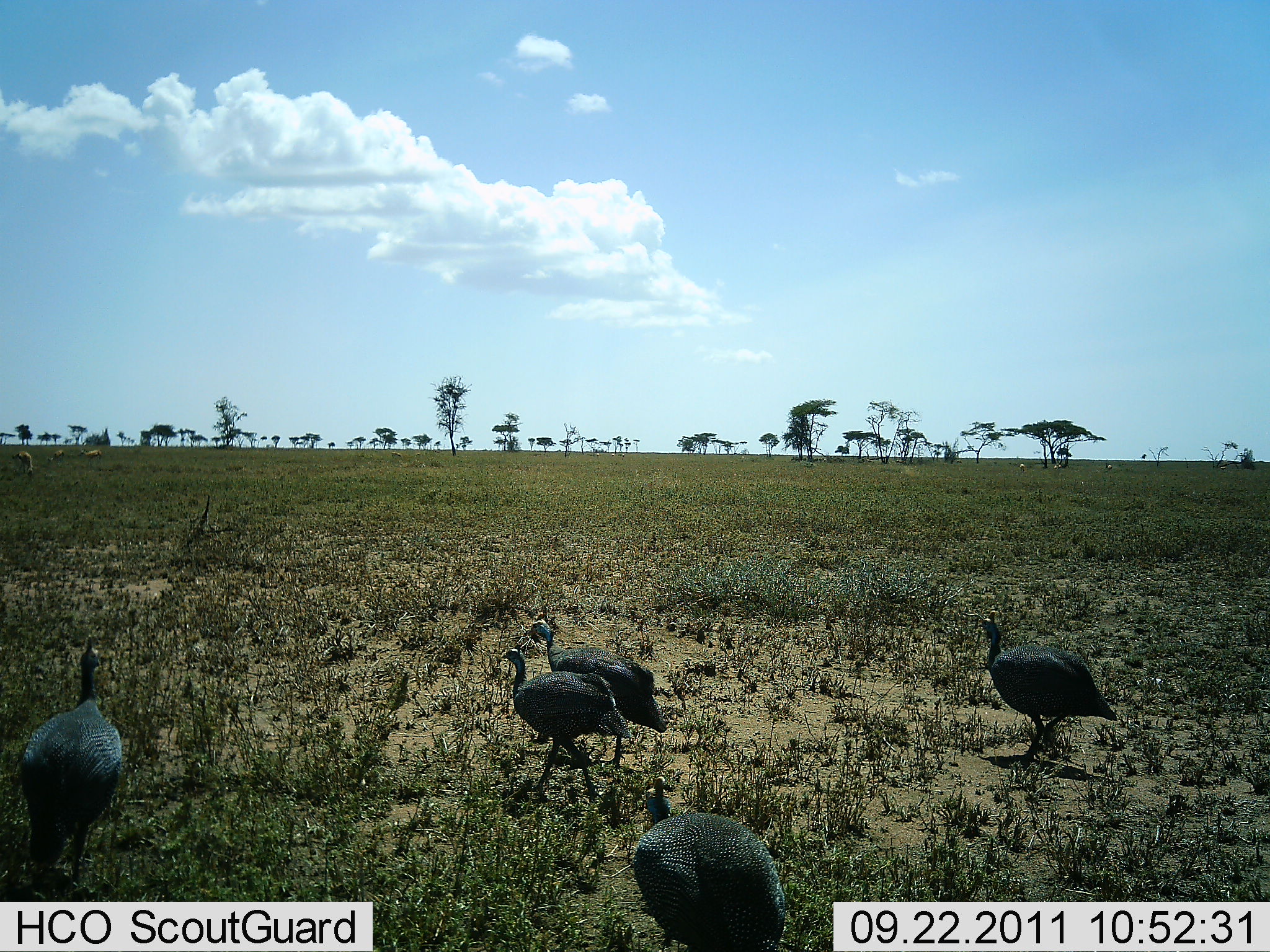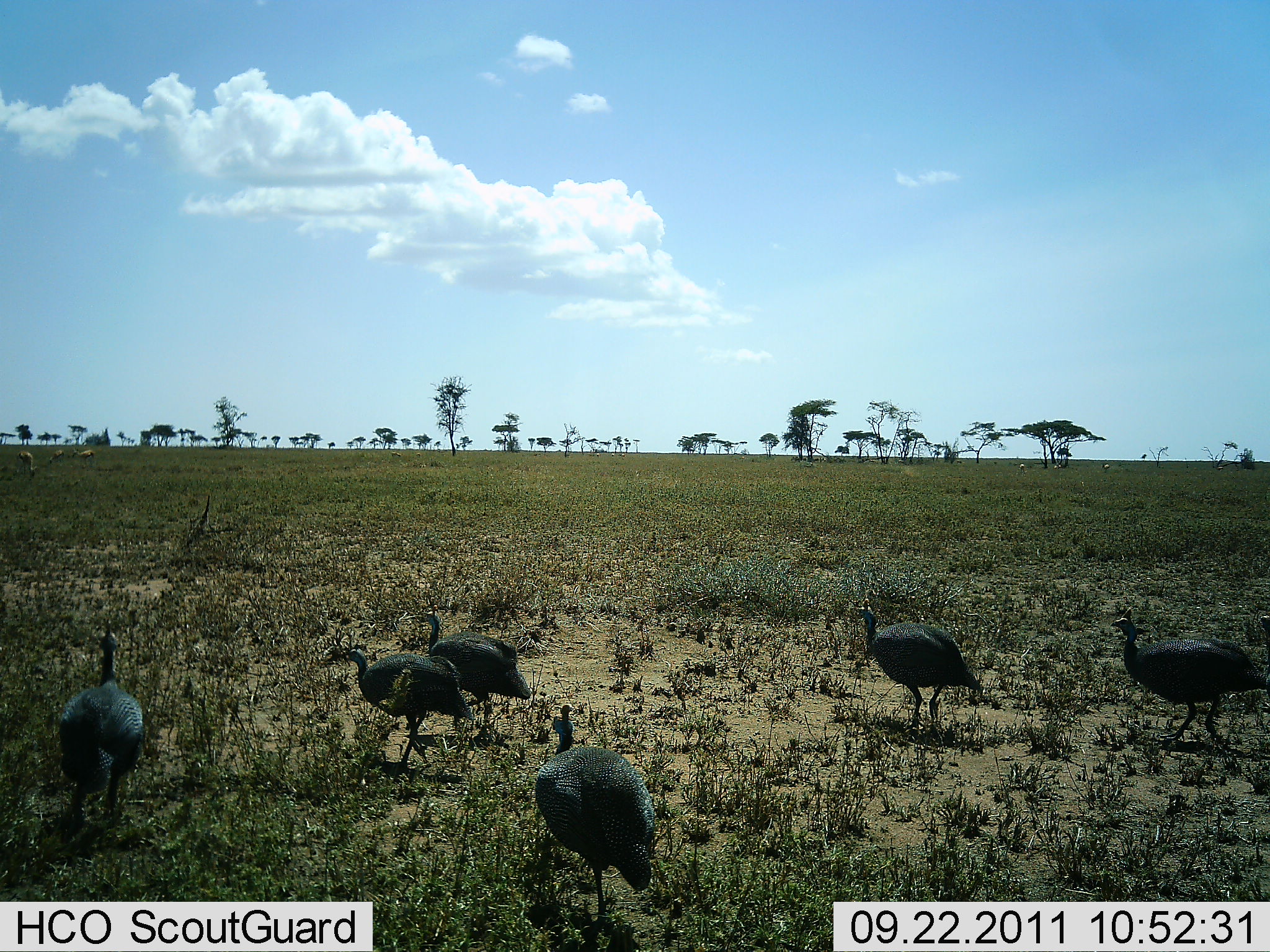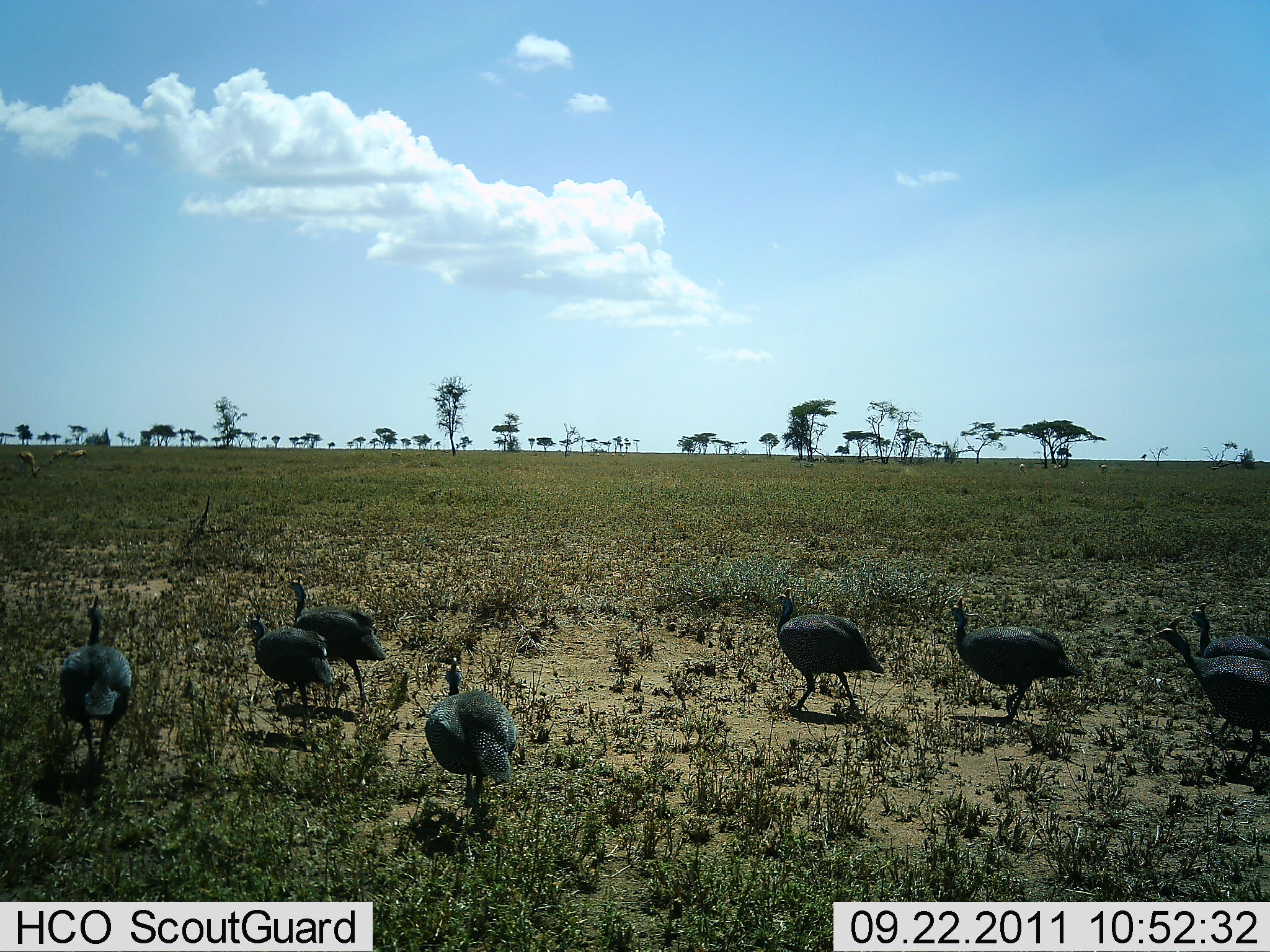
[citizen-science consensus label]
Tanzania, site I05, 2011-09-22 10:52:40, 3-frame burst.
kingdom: Animalia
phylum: Chordata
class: Aves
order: Galliformes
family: Numididae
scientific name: Numididae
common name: guinea fowl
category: guineafowl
Guineafowl (guinea fowl) (Numididae), count 8. Behavior (volunteer vote fractions): standing 0%, resting 0%, moving 100%, interacting 0%. Young present (vote fraction): 0%. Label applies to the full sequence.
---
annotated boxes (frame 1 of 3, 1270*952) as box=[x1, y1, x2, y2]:
animal: box=[632, 777, 786, 952]; box=[17, 636, 122, 892]; box=[524, 612, 668, 768]; box=[978, 610, 1118, 761]; box=[500, 643, 634, 800]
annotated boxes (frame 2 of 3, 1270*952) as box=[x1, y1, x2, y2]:
animal: box=[533, 705, 657, 930]; box=[1108, 607, 1267, 740]; box=[341, 643, 476, 781]; box=[58, 620, 145, 830]; box=[854, 597, 982, 724]; box=[411, 604, 532, 726]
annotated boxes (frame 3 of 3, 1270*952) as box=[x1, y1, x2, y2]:
animal: box=[1149, 616, 1270, 770]; box=[945, 596, 1085, 725]; box=[423, 657, 521, 819]; box=[772, 587, 885, 715]; box=[285, 573, 387, 709]; box=[58, 595, 134, 775]; box=[244, 613, 335, 728]; box=[1187, 602, 1270, 662]